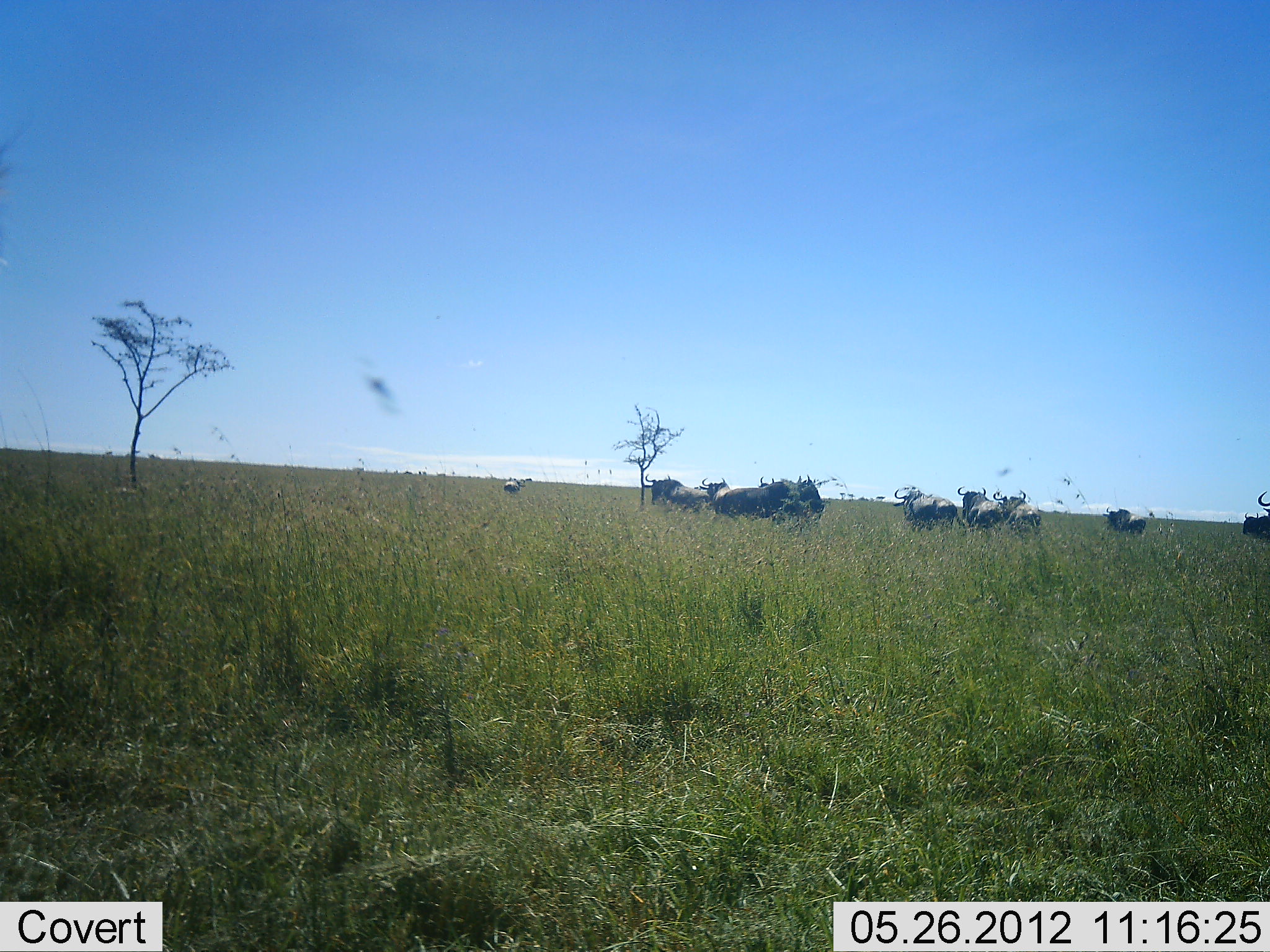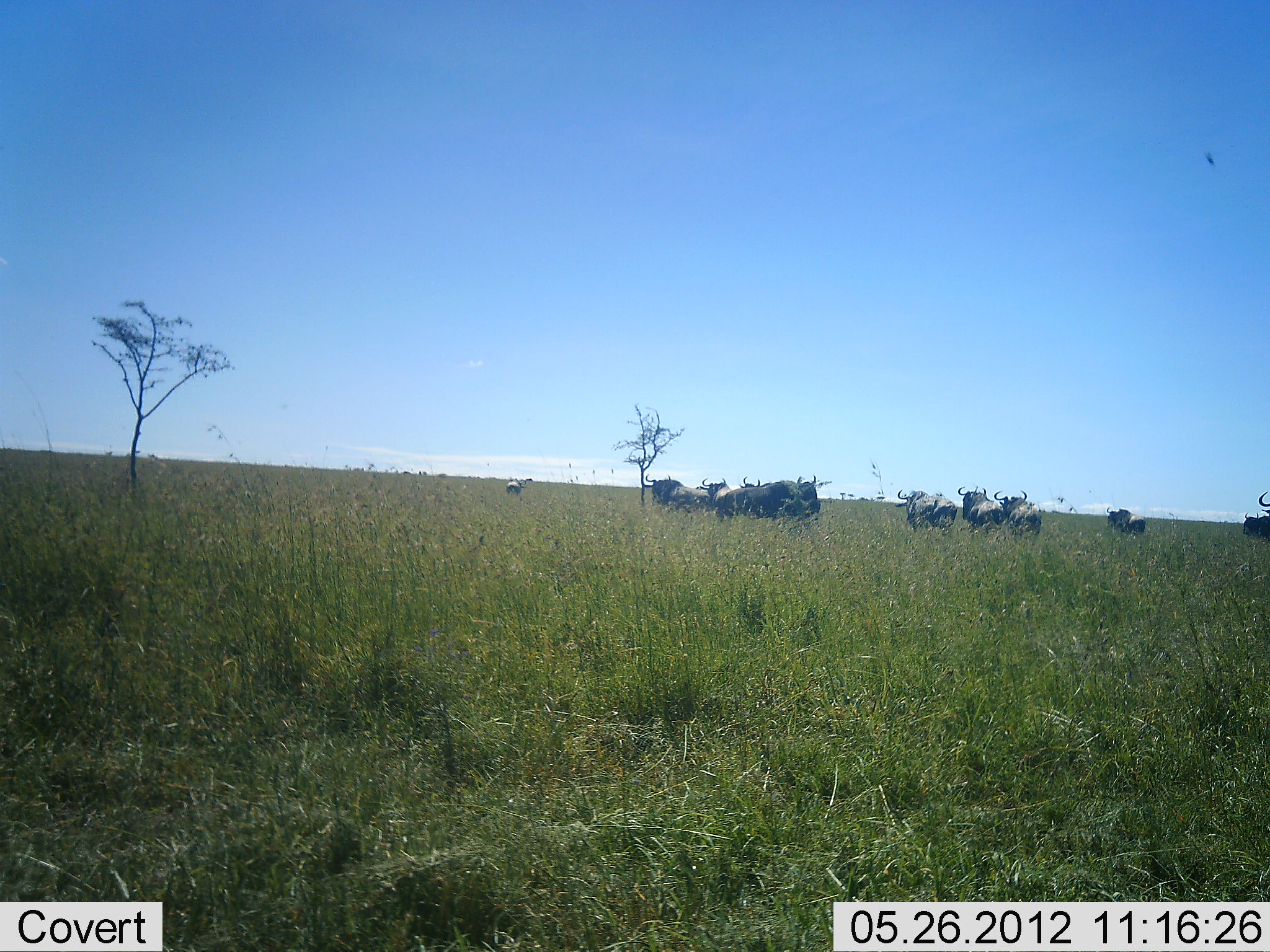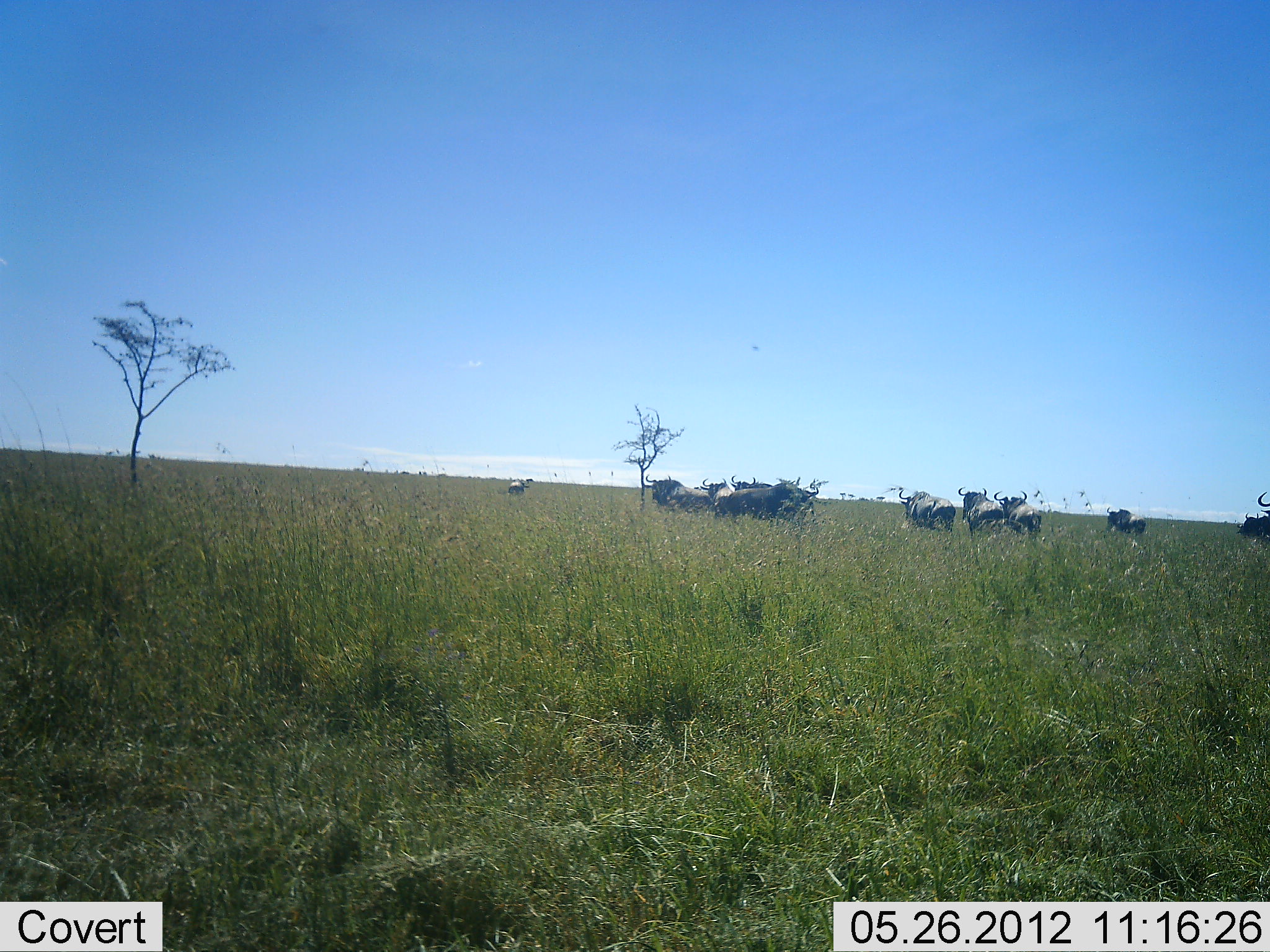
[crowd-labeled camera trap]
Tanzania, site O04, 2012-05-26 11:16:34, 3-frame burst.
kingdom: Animalia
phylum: Chordata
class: Mammalia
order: Artiodactyla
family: Bovidae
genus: Connochaetes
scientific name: Connochaetes taurinus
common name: blue wildebeest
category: wildebeest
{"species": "wildebeest (blue wildebeest) (Connochaetes taurinus)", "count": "11-50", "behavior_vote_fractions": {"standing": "77%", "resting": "0%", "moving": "46%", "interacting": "0%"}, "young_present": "0%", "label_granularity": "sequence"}